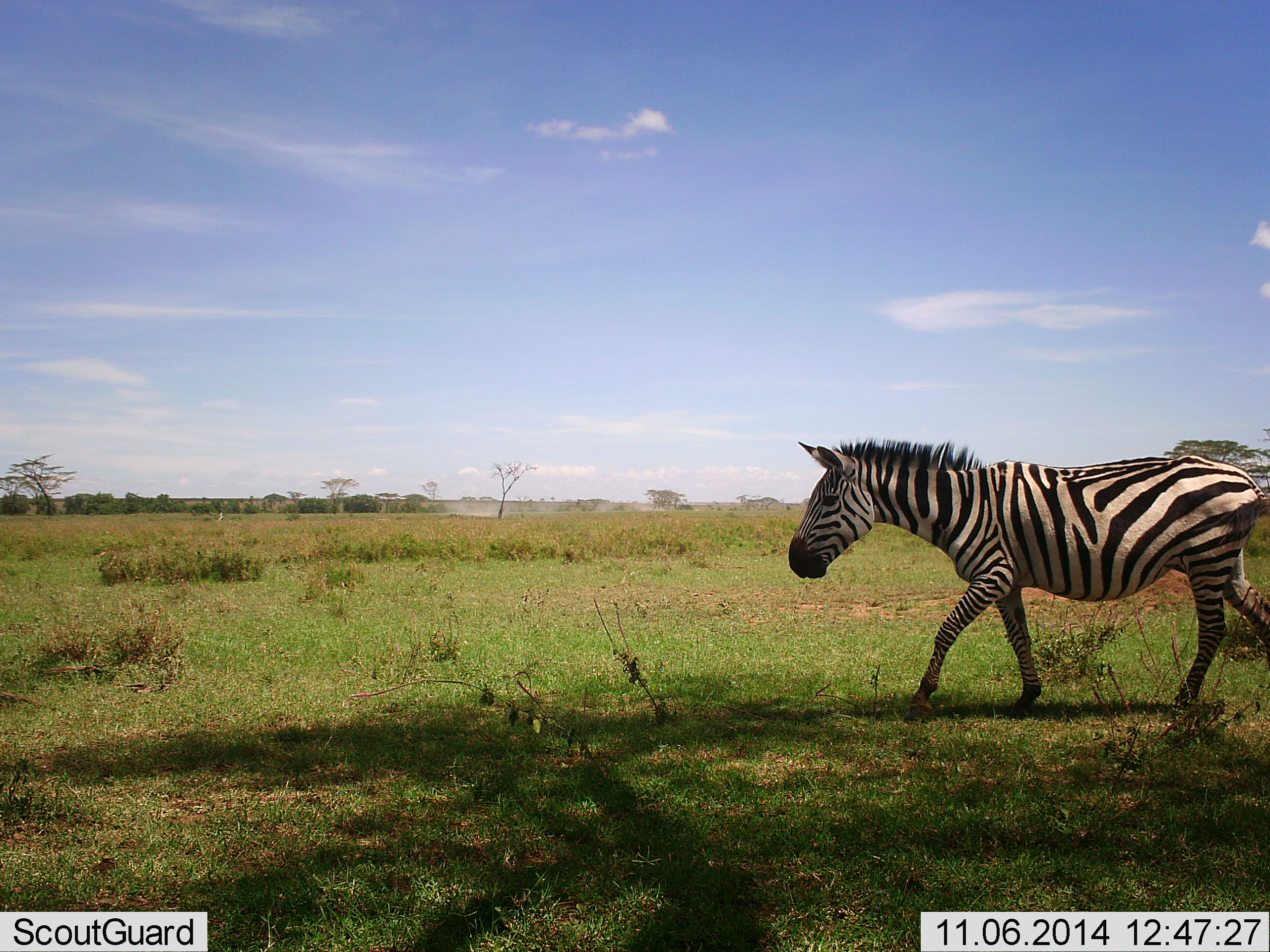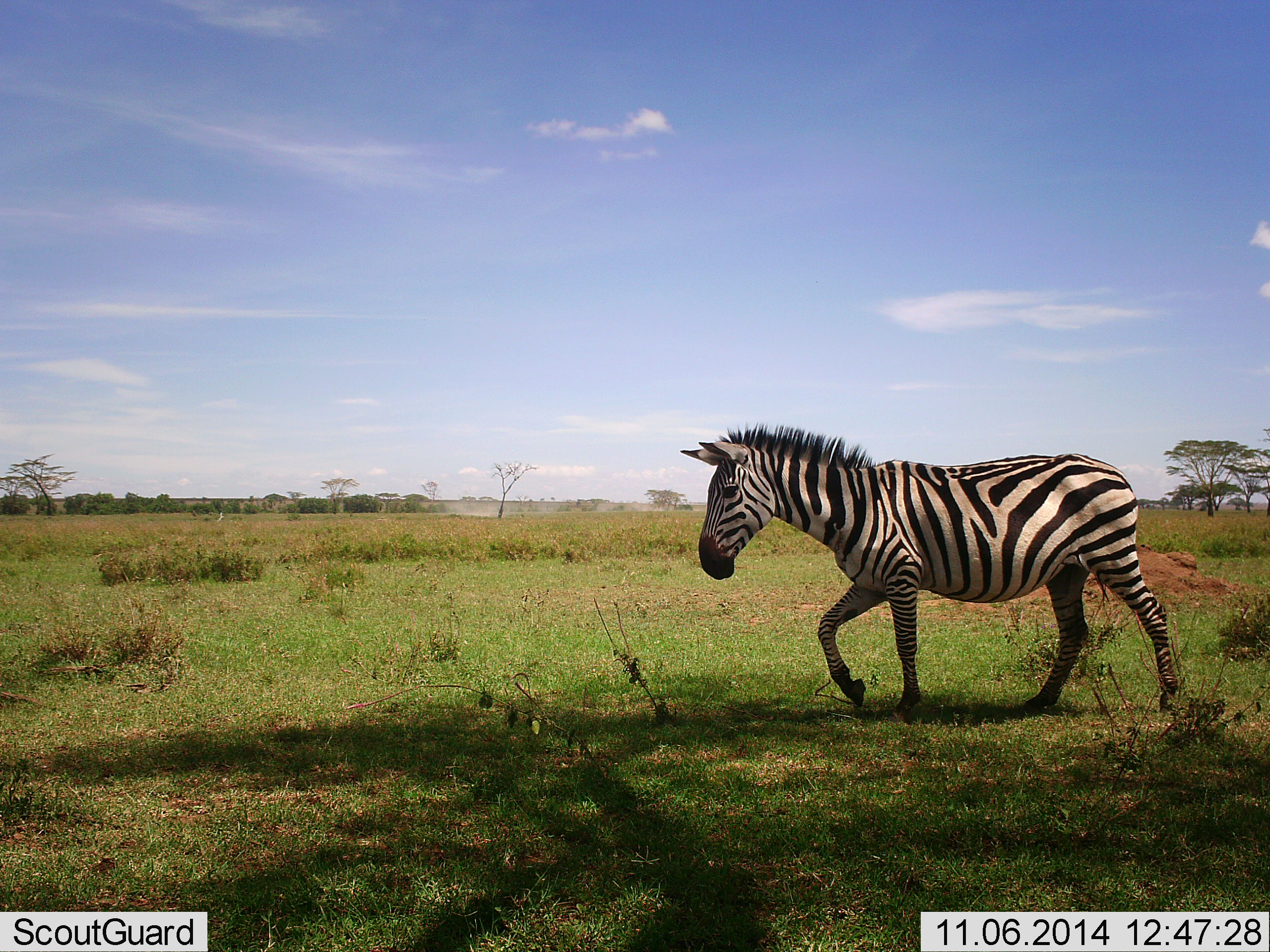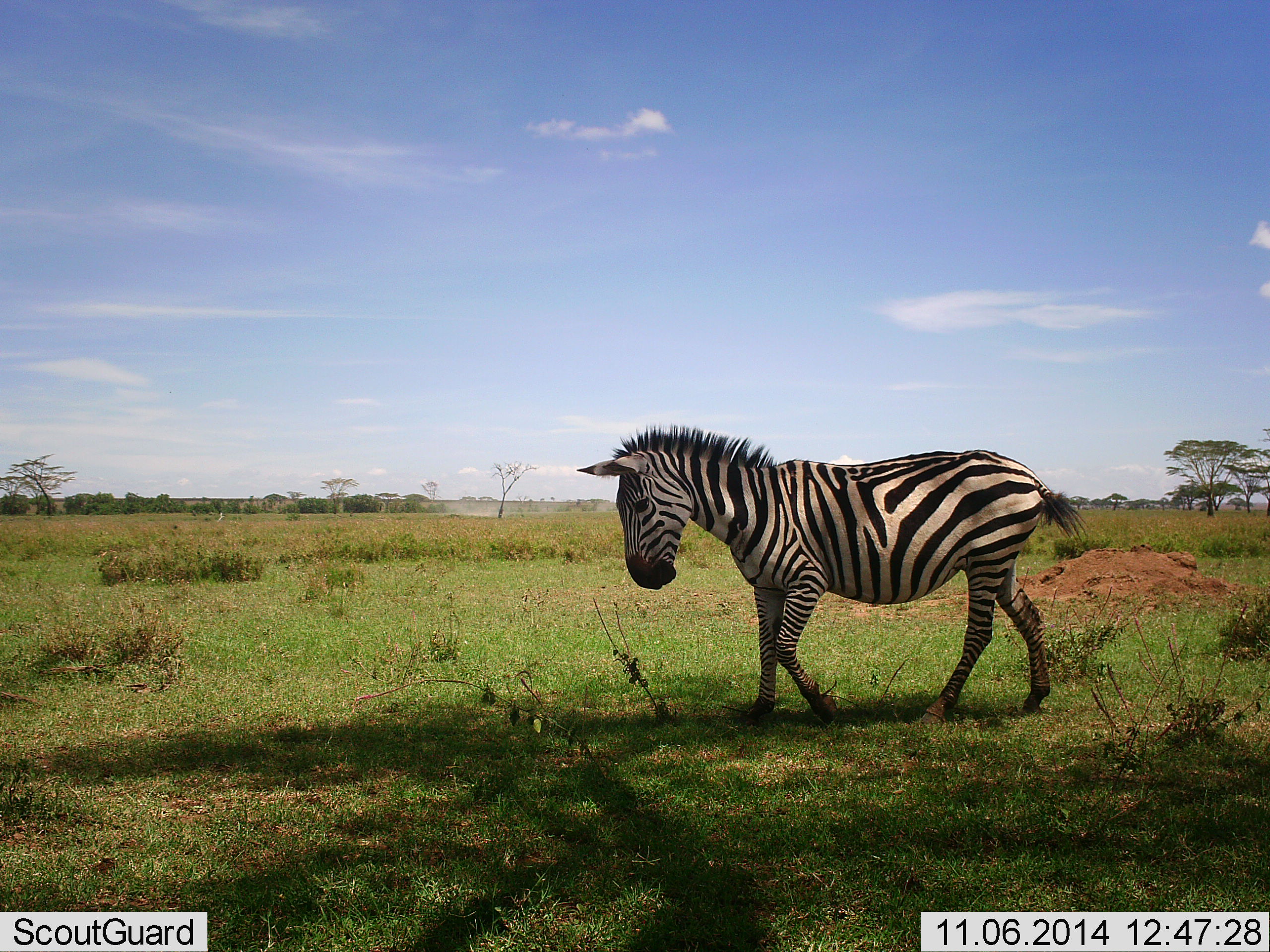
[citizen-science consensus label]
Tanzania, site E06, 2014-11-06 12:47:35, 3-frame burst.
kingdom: Animalia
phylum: Chordata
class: Mammalia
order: Perissodactyla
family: Equidae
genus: Equus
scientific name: Equus quagga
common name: plains zebra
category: zebra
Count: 1.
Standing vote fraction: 0%.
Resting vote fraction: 0%.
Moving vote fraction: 100%.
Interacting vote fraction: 0%.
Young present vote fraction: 0%.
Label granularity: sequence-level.